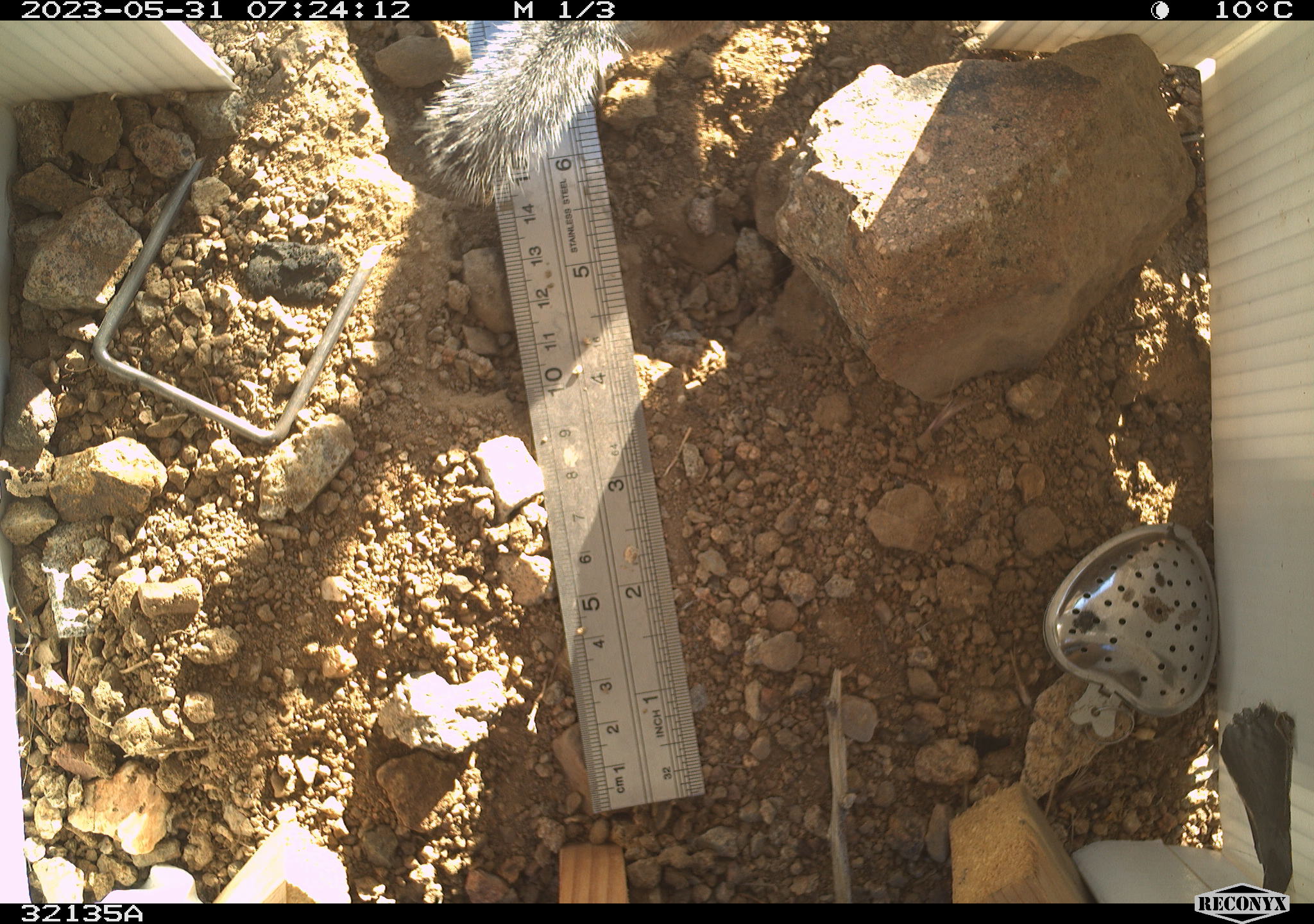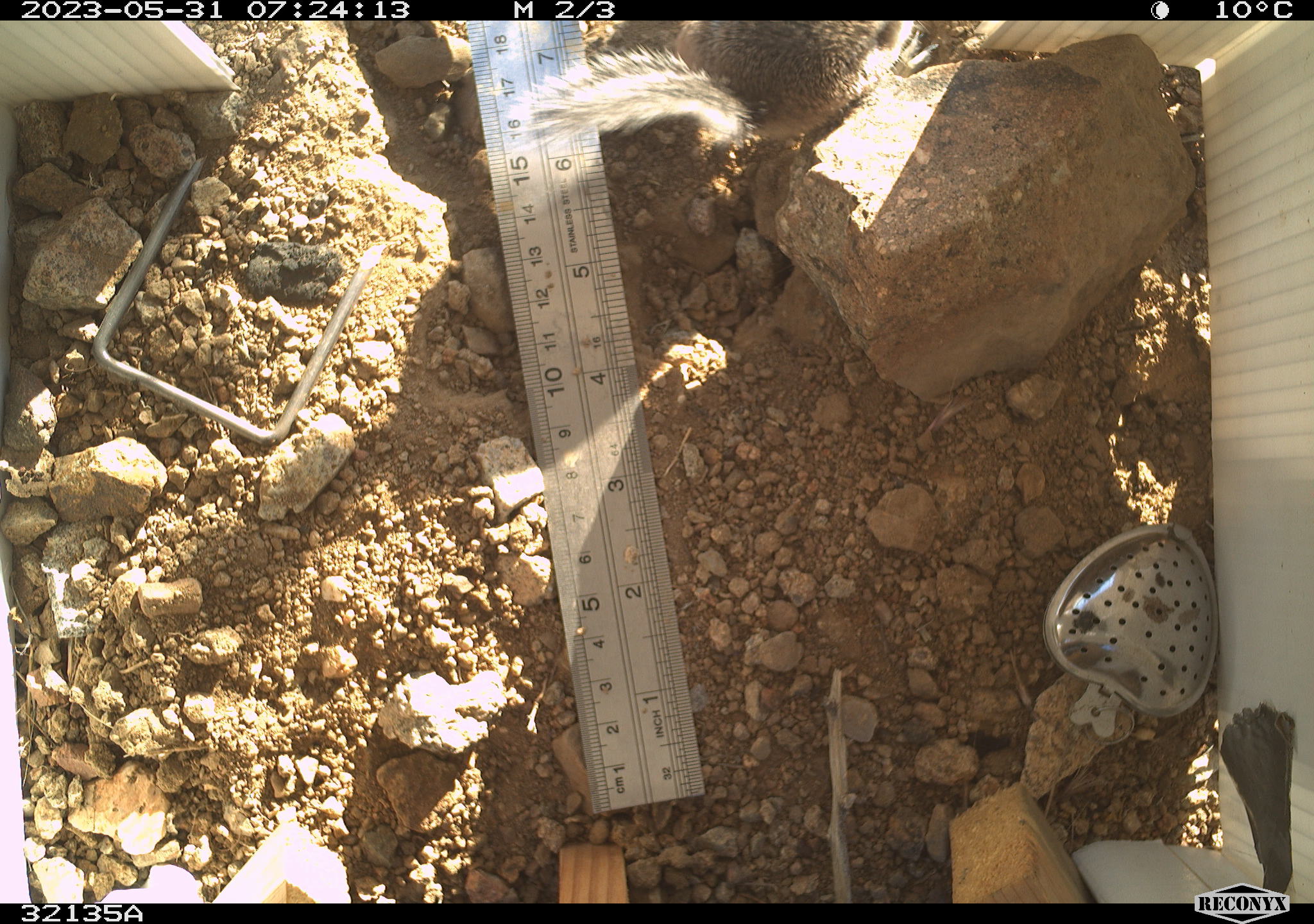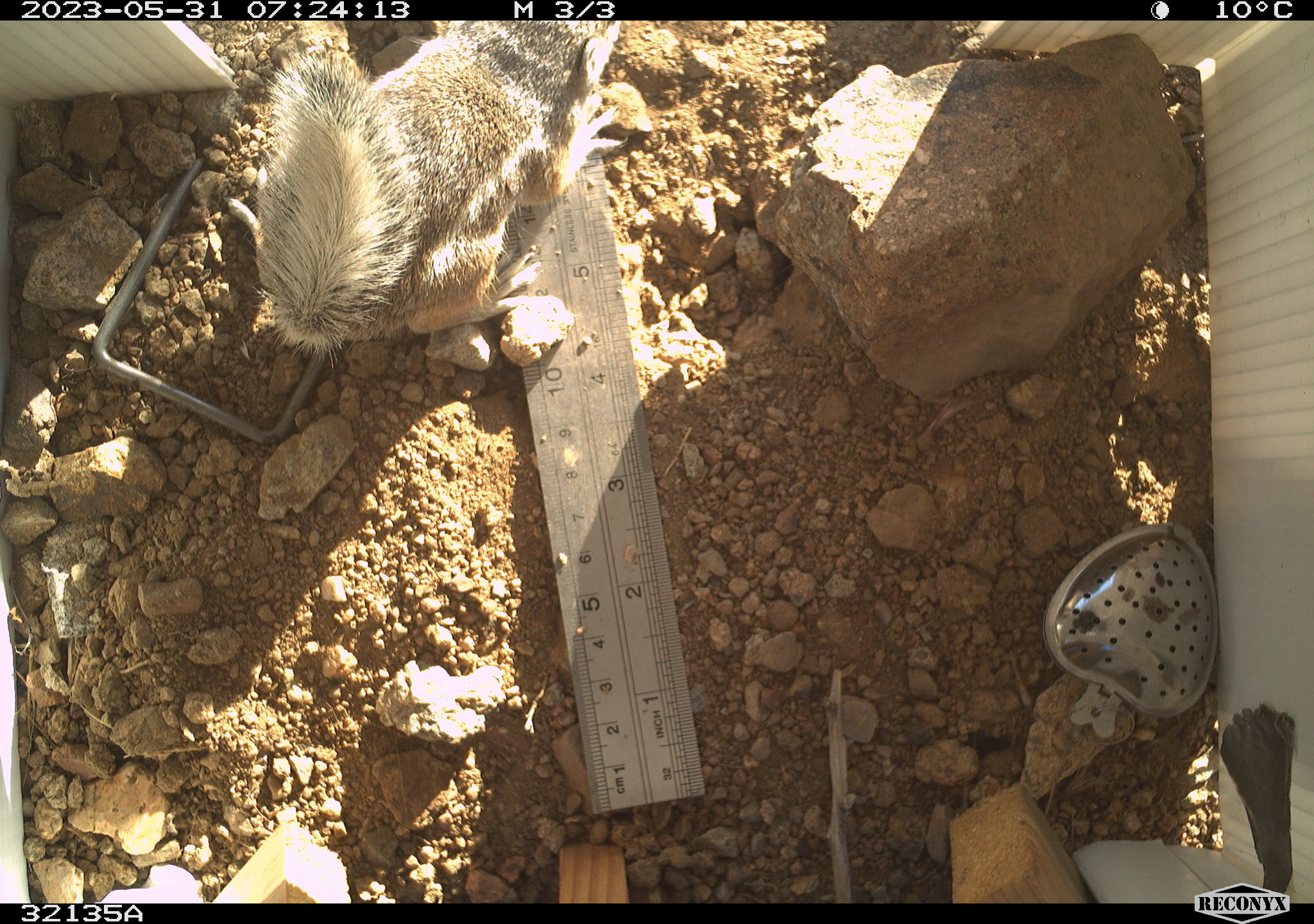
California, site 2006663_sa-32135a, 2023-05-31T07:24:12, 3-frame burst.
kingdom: Animalia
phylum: Chordata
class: Mammalia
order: Rodentia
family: Sciuridae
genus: Ammospermophilus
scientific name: Ammospermophilus leucurus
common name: white-tailed antelope squirrel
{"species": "white-tailed antelope squirrel (Ammospermophilus leucurus)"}